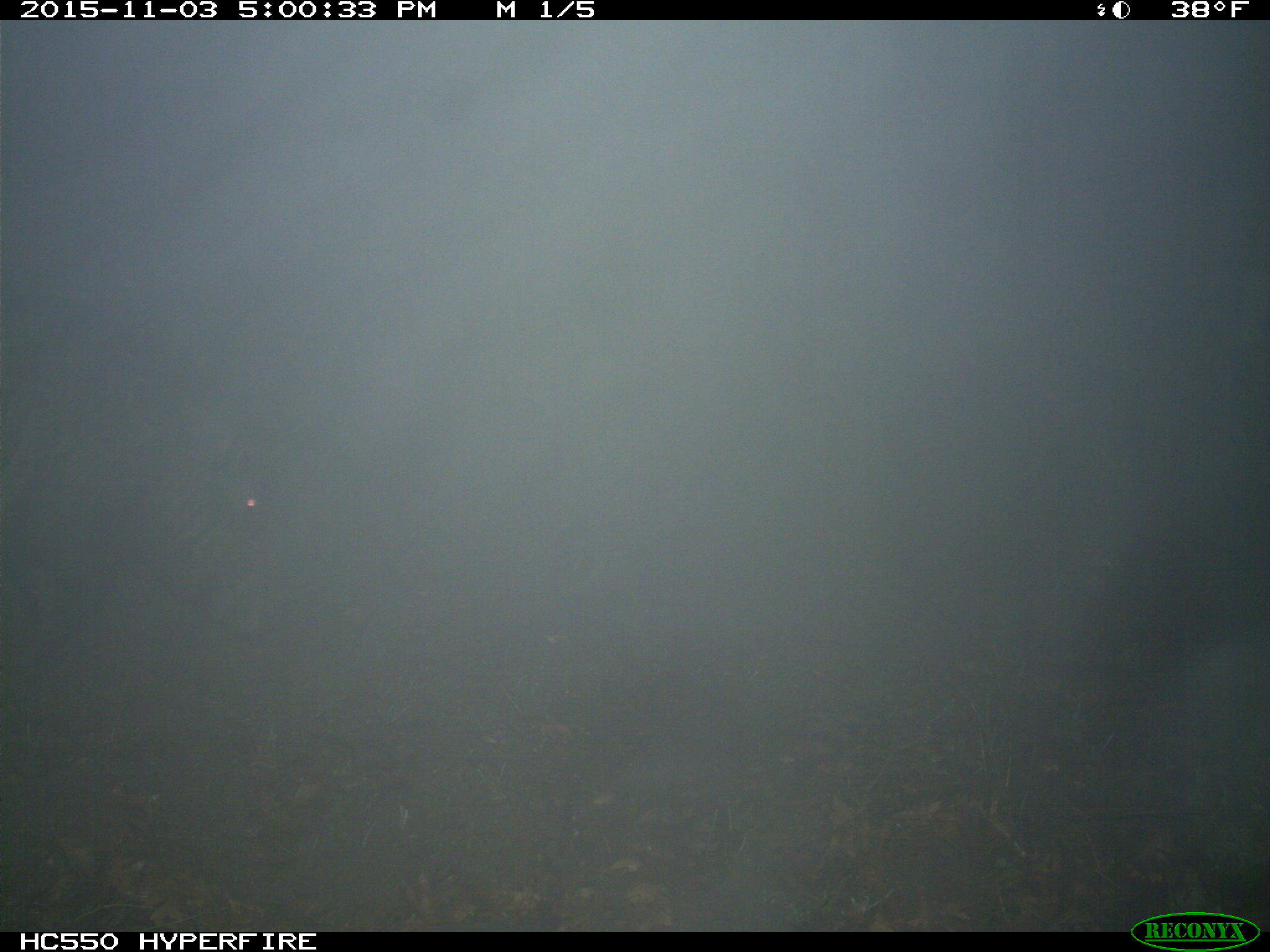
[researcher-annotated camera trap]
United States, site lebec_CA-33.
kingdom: Animalia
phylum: Chordata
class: Mammalia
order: Artiodactyla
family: Suidae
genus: Sus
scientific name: Sus scrofa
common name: wild boar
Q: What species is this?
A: Sus scrofa (wild boar).